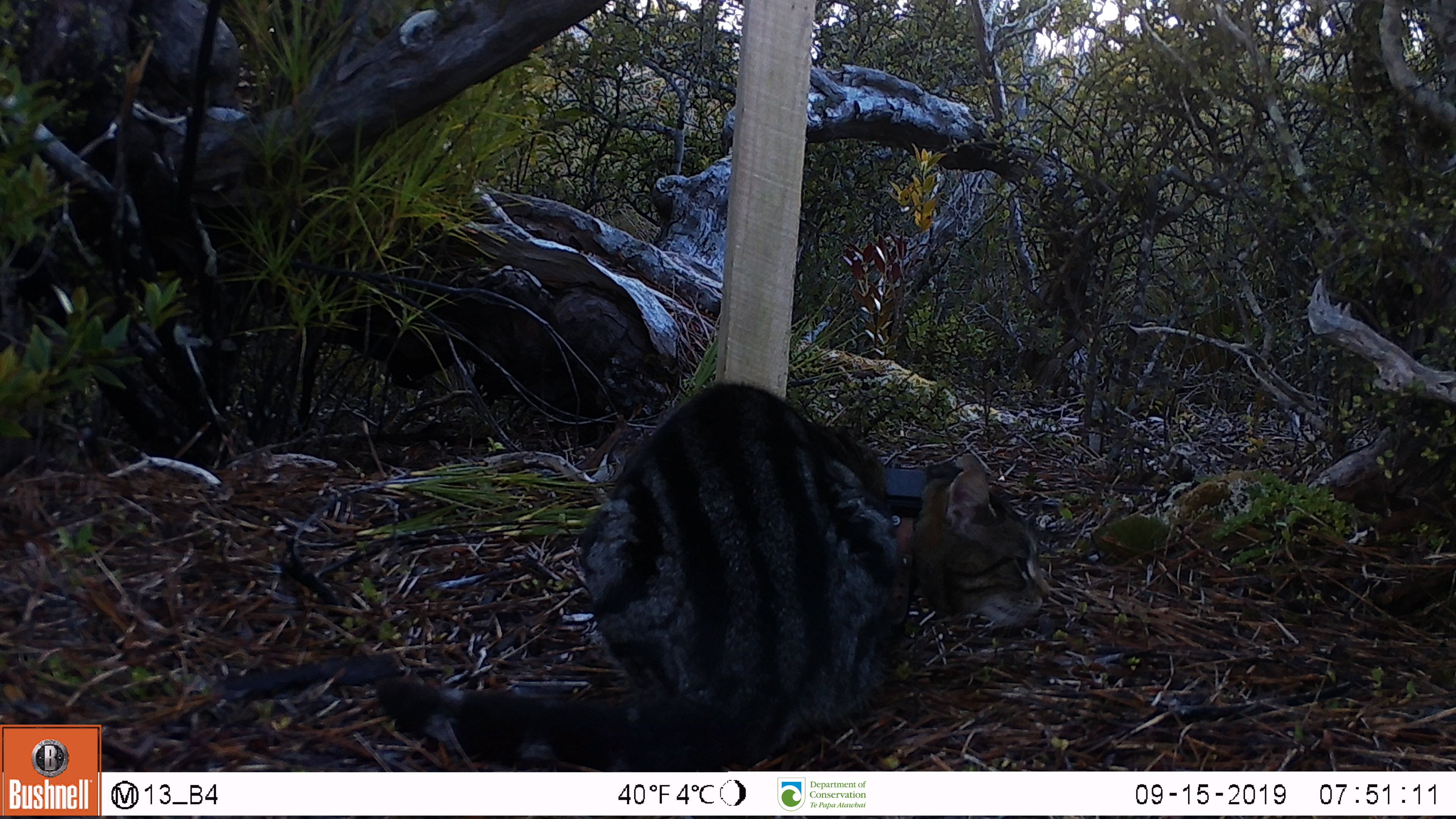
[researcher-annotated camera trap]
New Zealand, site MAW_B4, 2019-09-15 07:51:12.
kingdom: Animalia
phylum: Chordata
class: Mammalia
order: Carnivora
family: Felidae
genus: Felis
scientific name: Felis catus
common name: domestic cat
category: cat